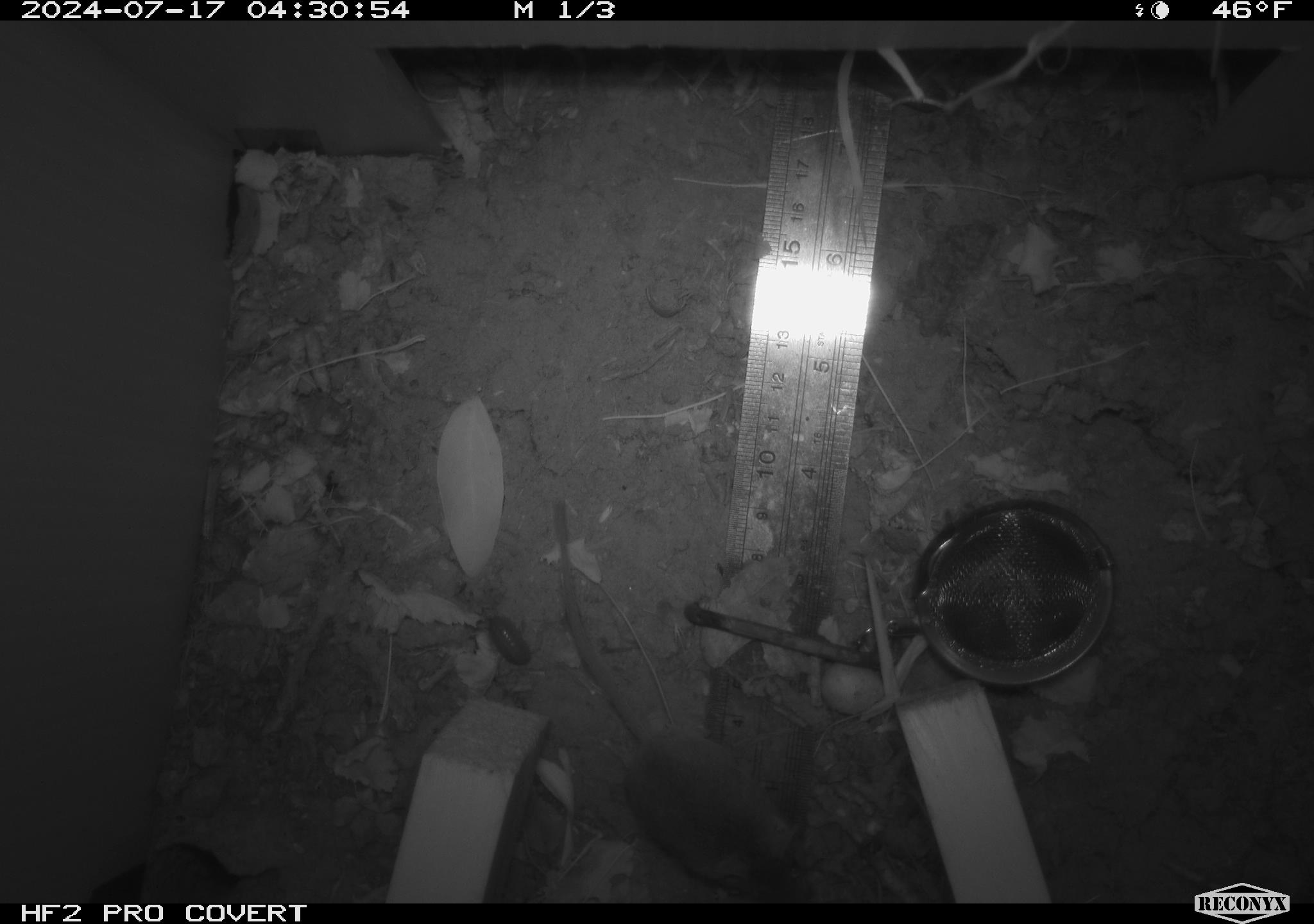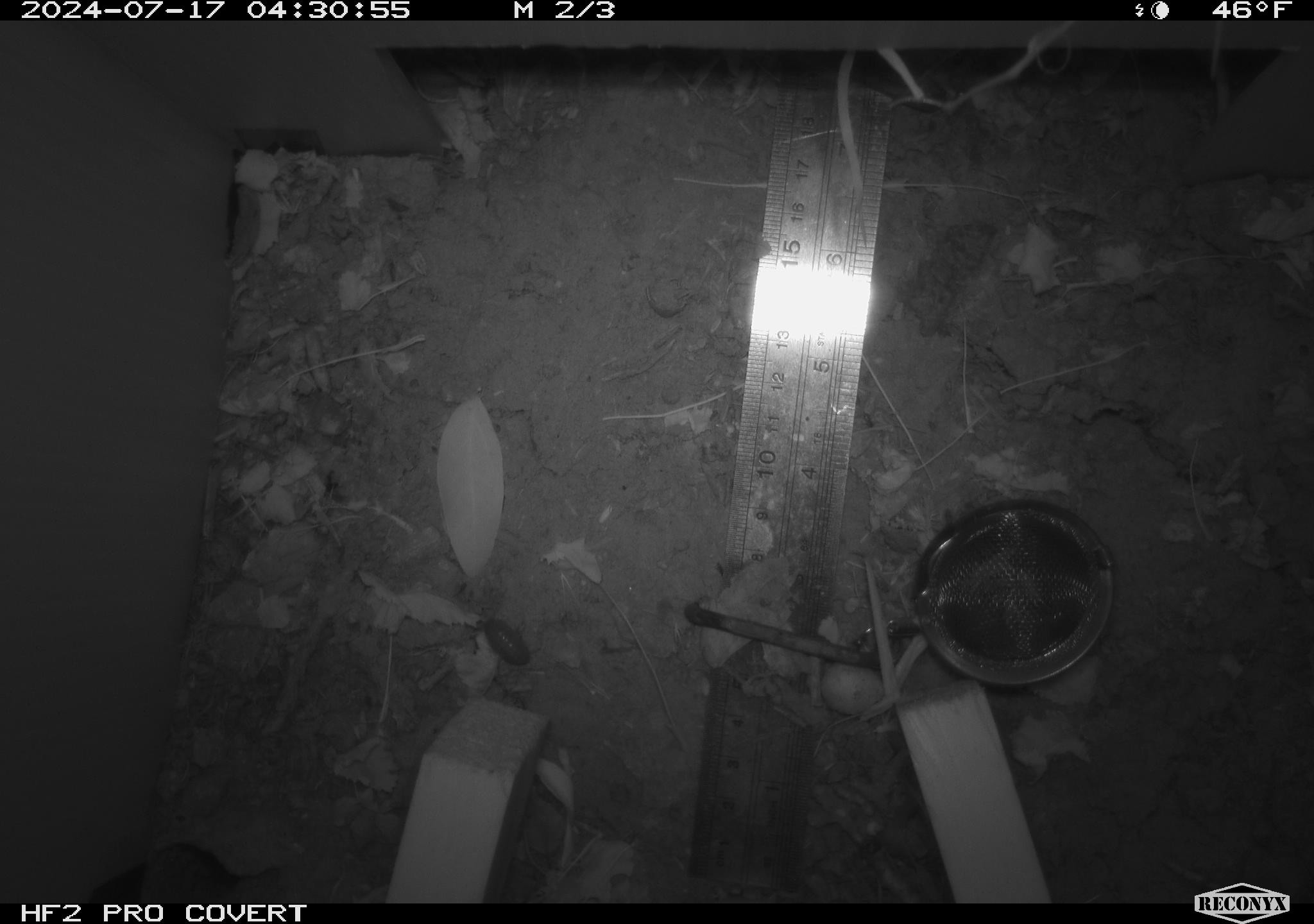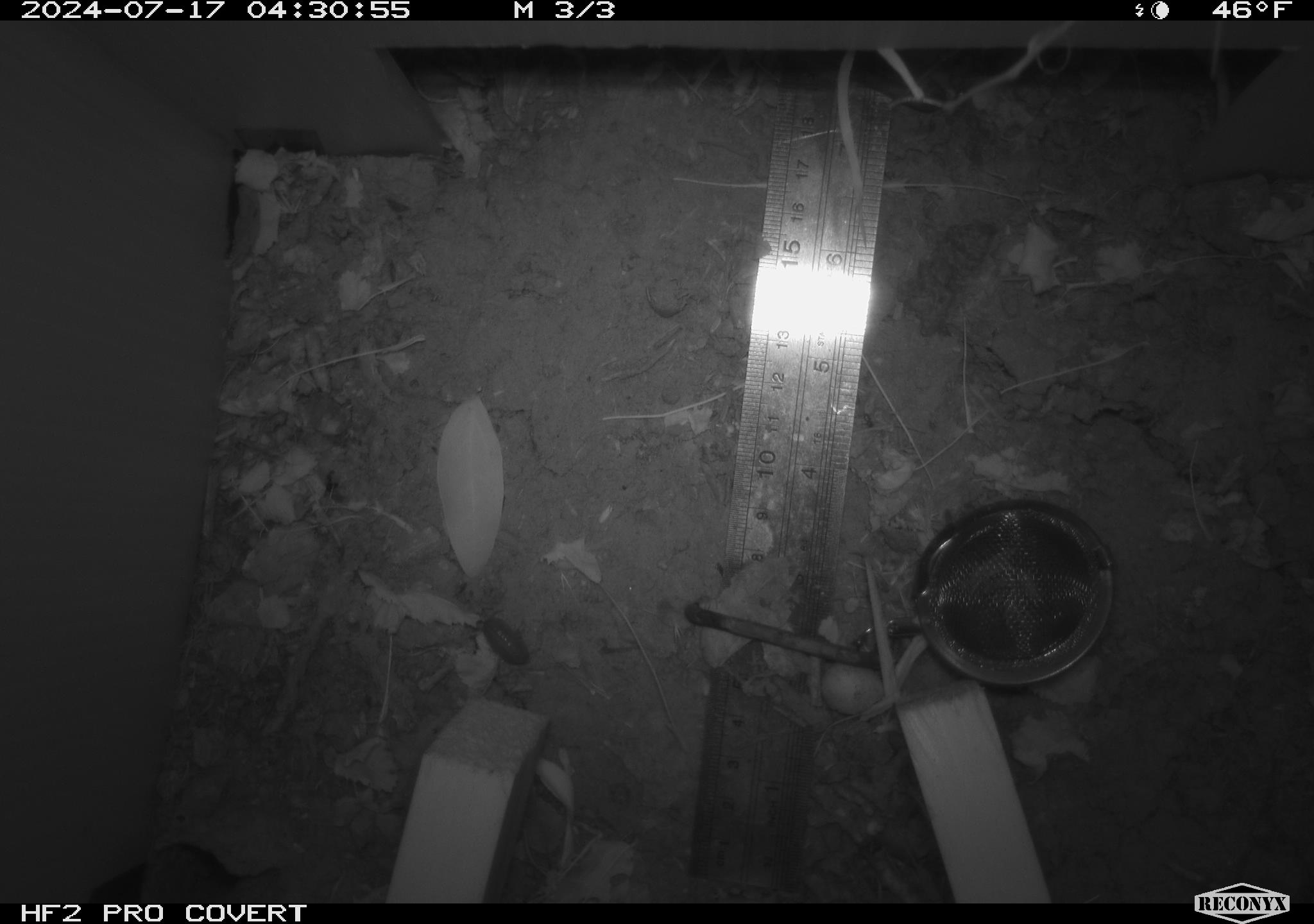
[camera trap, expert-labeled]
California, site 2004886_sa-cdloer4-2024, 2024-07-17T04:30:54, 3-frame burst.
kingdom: Animalia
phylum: Chordata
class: Mammalia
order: Rodentia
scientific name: Rodentia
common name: rodent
Rodent (Rodentia).